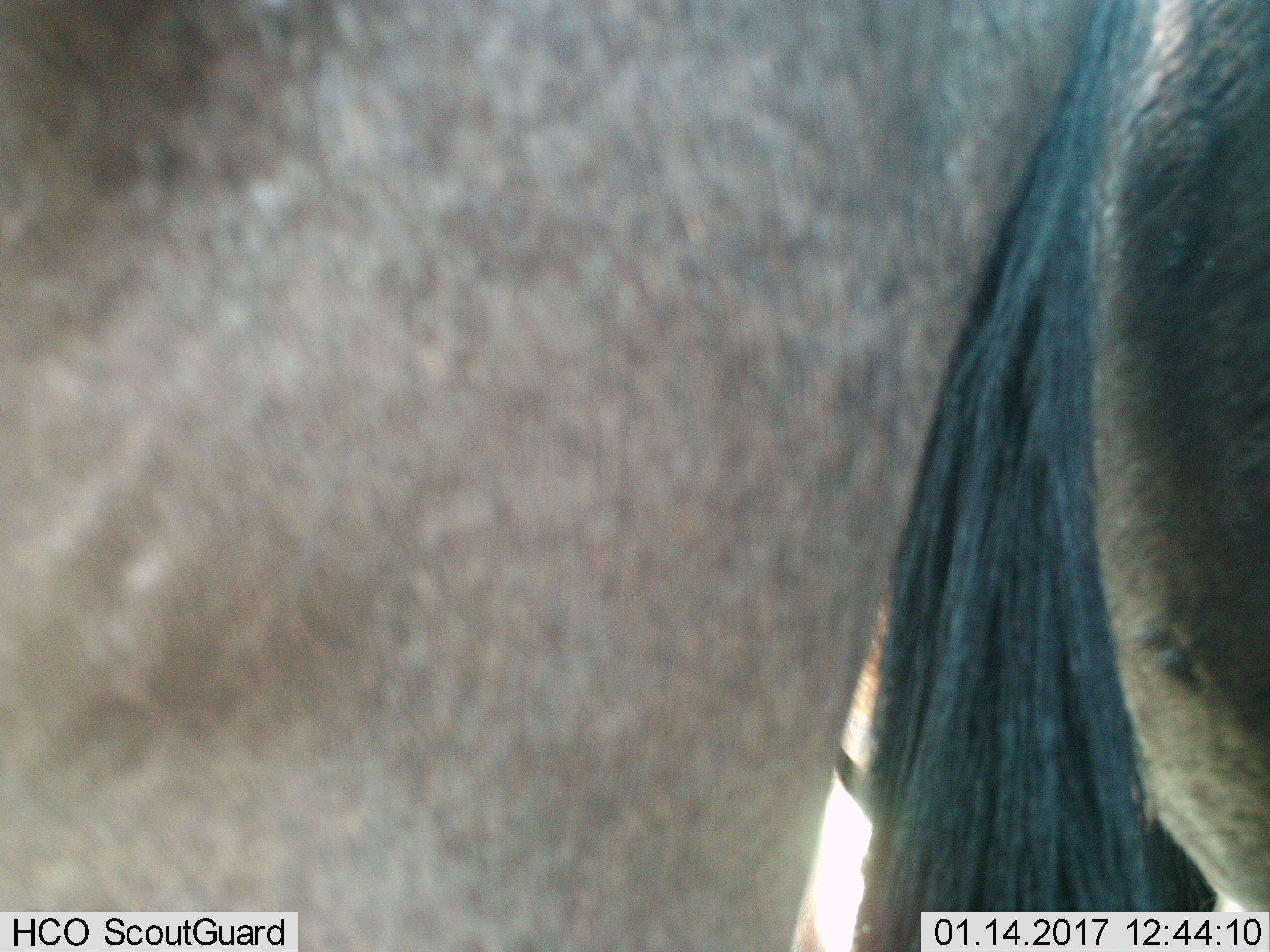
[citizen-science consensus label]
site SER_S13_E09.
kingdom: Animalia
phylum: Chordata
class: Mammalia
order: Artiodactyla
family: Bovidae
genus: Connochaetes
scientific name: Connochaetes taurinus taurinus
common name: blue wildebeest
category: wildebeestblue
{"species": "wildebeestblue (blue wildebeest) (Connochaetes taurinus taurinus)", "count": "1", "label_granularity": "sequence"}